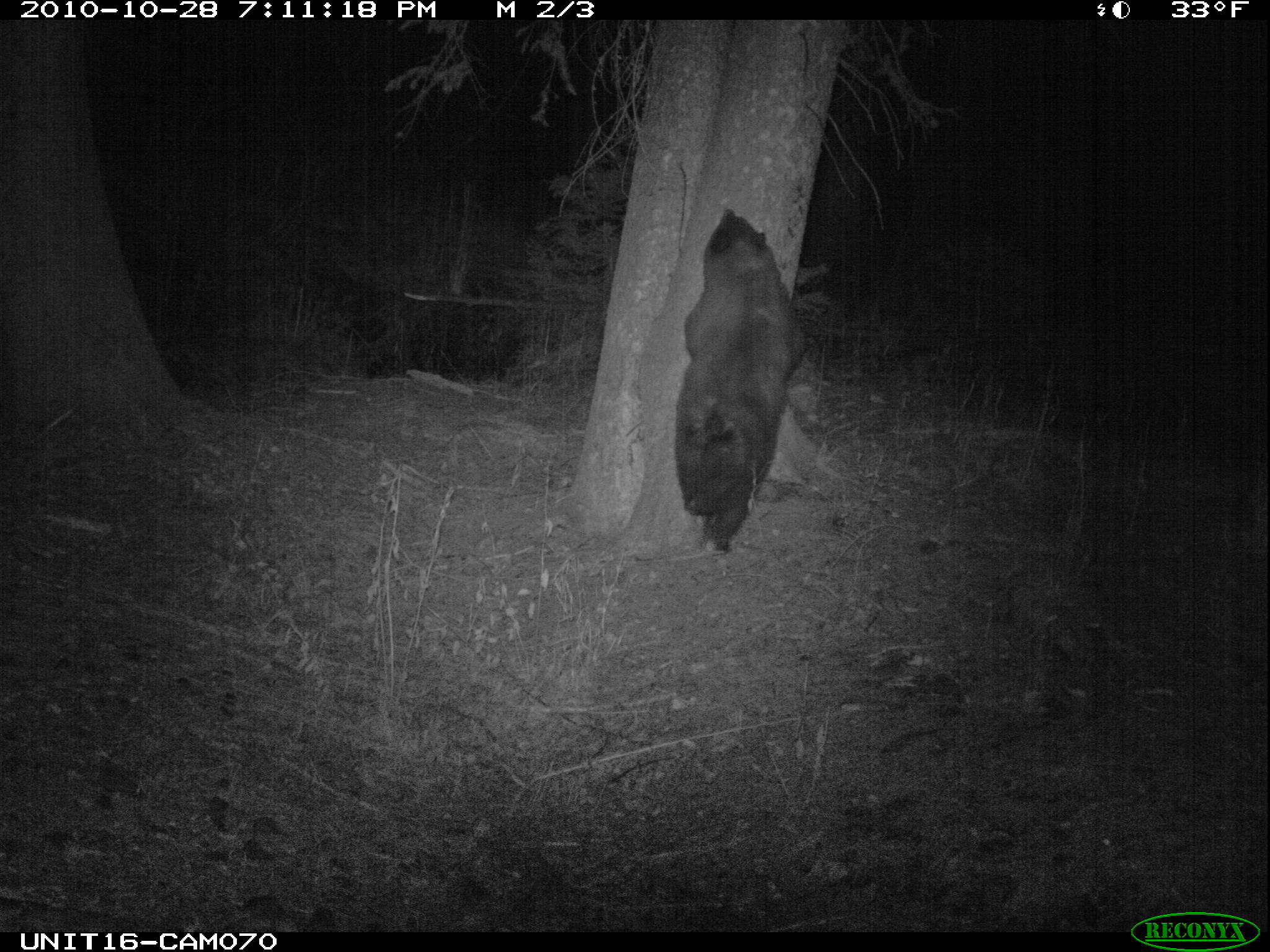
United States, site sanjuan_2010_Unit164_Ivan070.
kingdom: Animalia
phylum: Chordata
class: Mammalia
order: Carnivora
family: Ursidae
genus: Ursus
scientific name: Ursus americanus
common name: american black bear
Ursus americanus (american black bear).